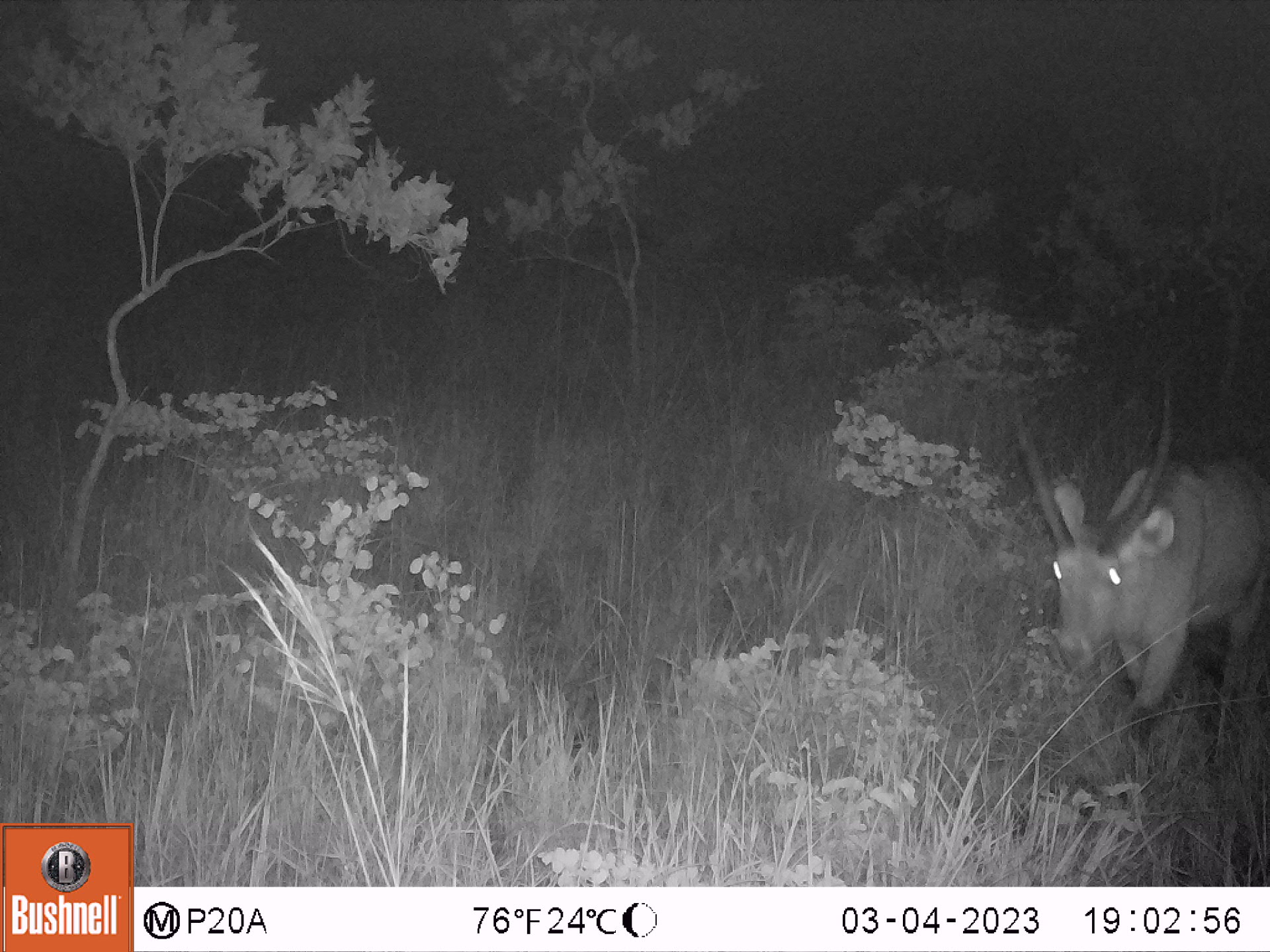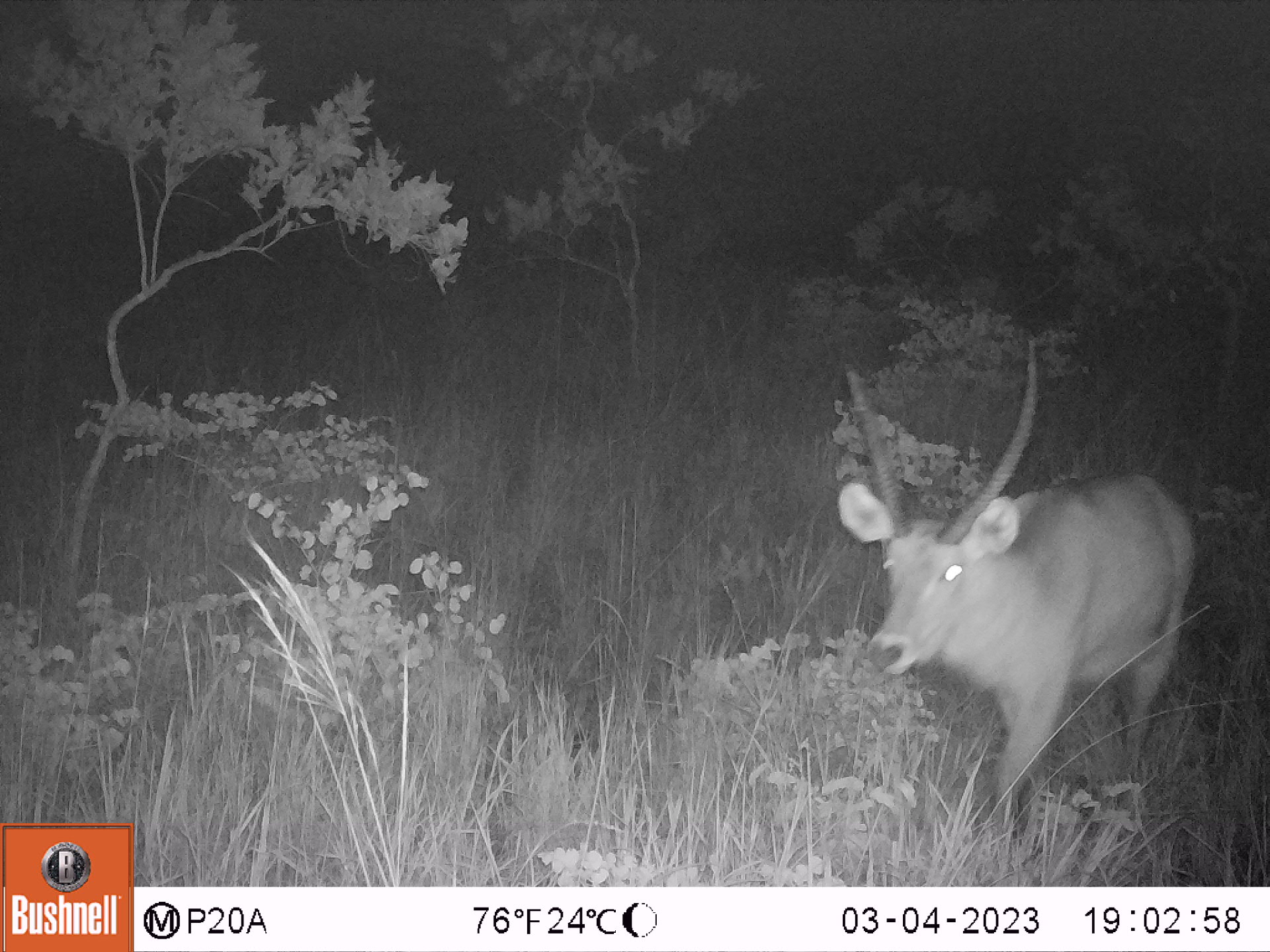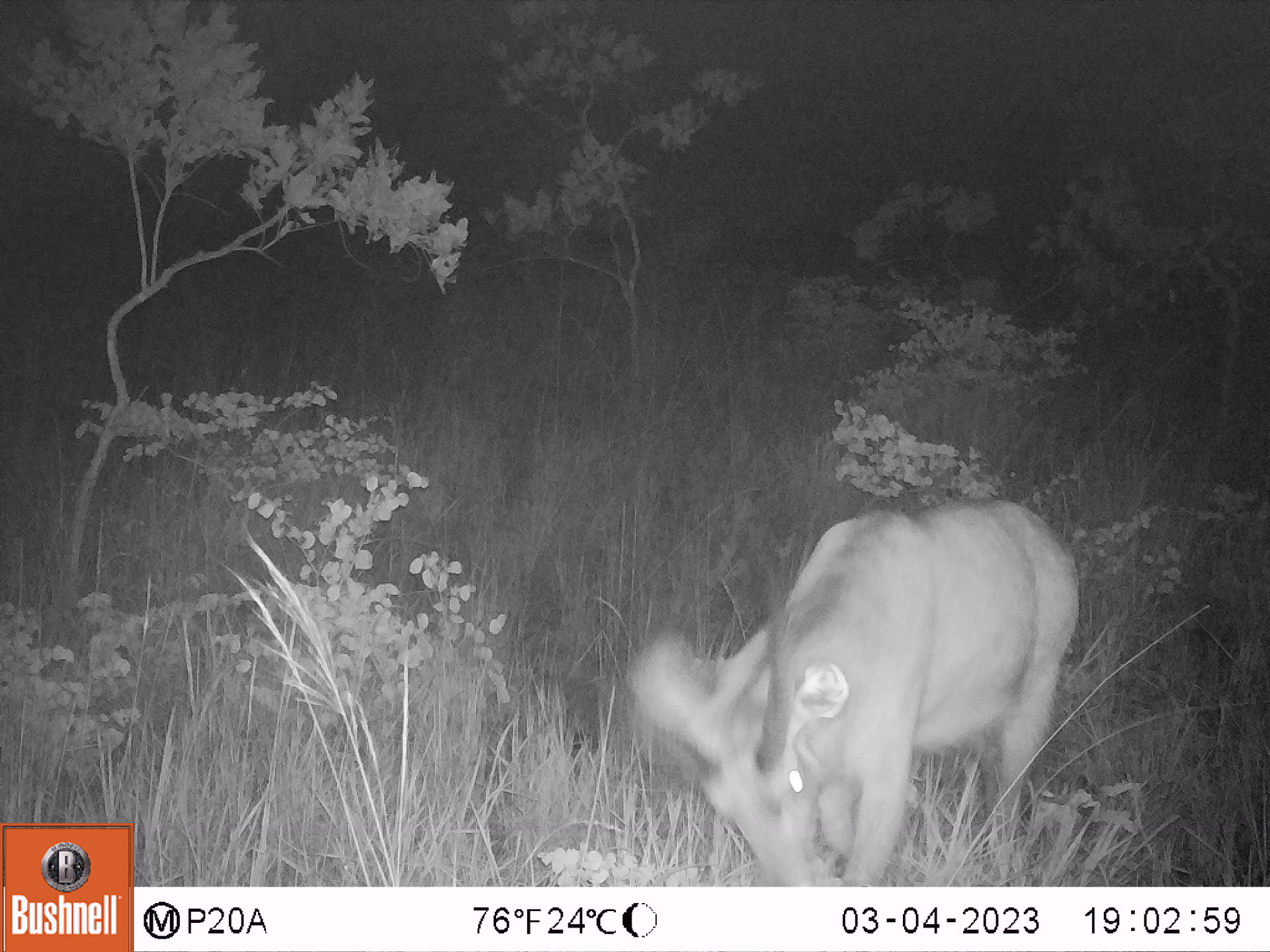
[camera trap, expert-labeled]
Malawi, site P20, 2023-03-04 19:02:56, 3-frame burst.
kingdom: Animalia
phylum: Chordata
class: Mammalia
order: Artiodactyla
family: Bovidae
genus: Kobus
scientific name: Kobus ellipsiprymnus ellipsiprymnus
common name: common waterbuck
Common waterbuck (Kobus ellipsiprymnus ellipsiprymnus), count 1.